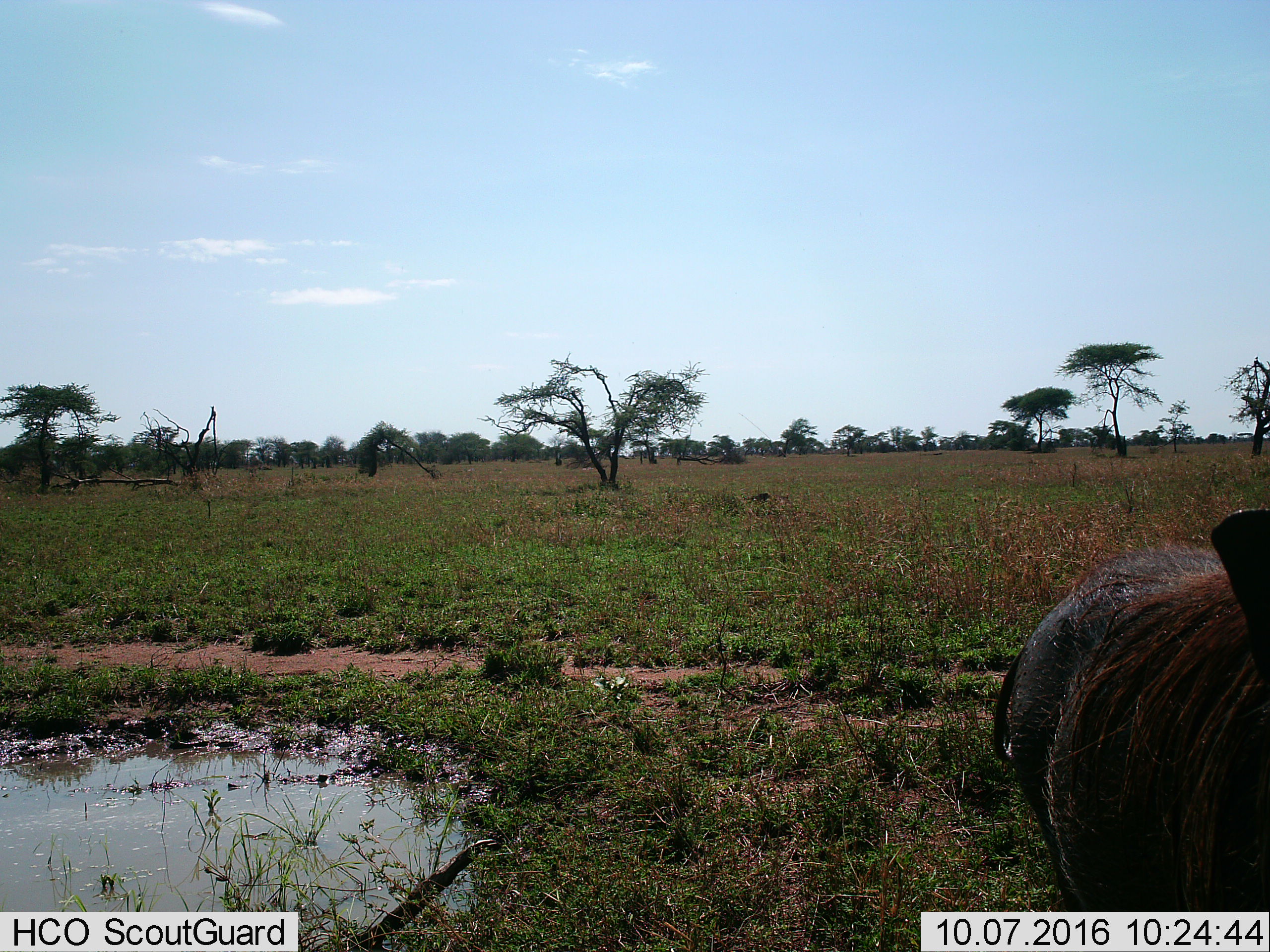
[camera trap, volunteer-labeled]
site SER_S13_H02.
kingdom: Animalia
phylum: Chordata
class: Mammalia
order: Artiodactyla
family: Suidae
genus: Phacochoerus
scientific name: Phacochoerus africanus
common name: warthog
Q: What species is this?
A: Warthog (Phacochoerus africanus).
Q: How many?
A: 1.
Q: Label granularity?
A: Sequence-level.